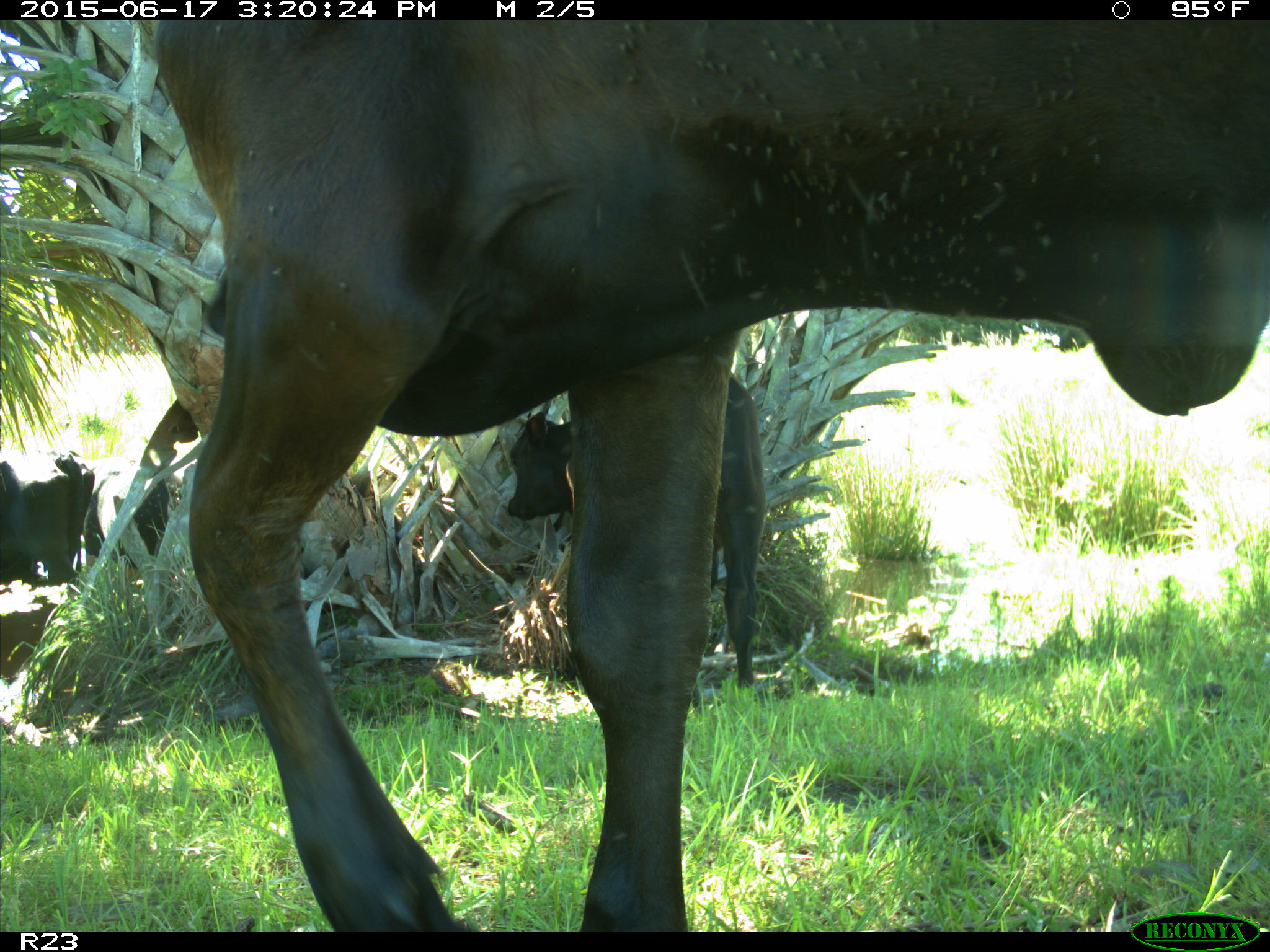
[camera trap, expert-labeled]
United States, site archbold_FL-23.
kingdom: Animalia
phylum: Chordata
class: Aves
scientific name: Aves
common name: birds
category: unidentified bird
Unidentified bird (birds) (Aves).